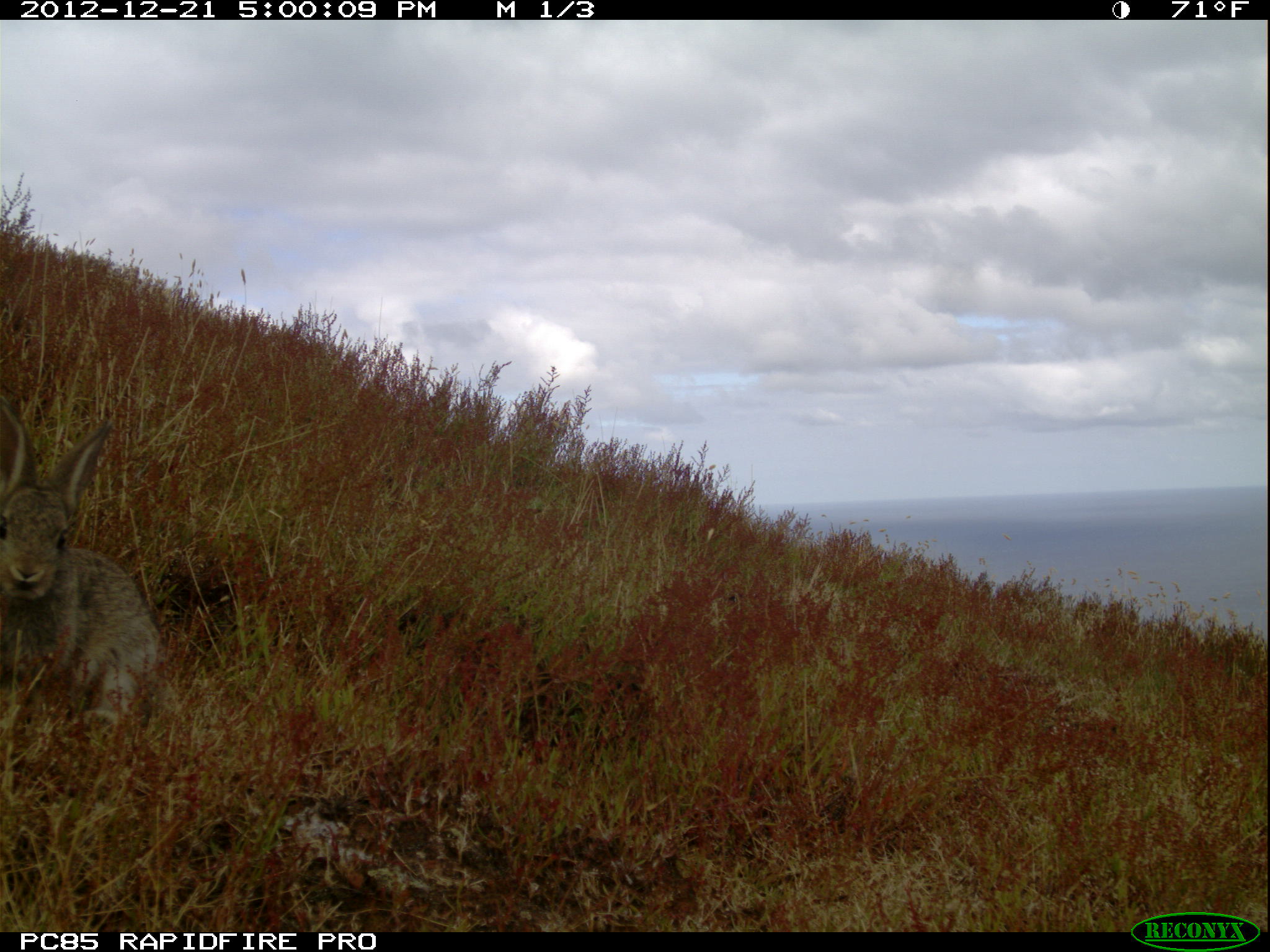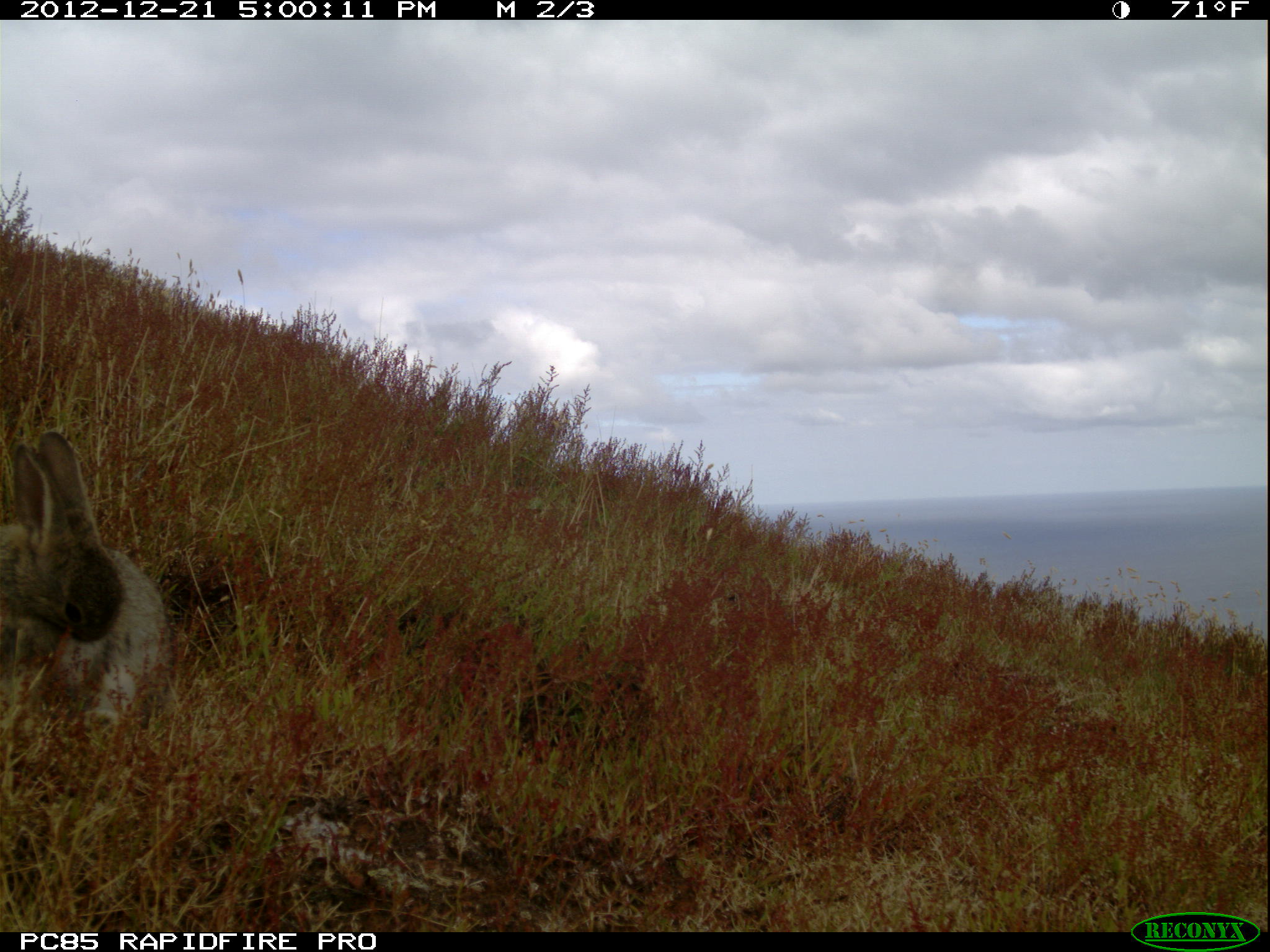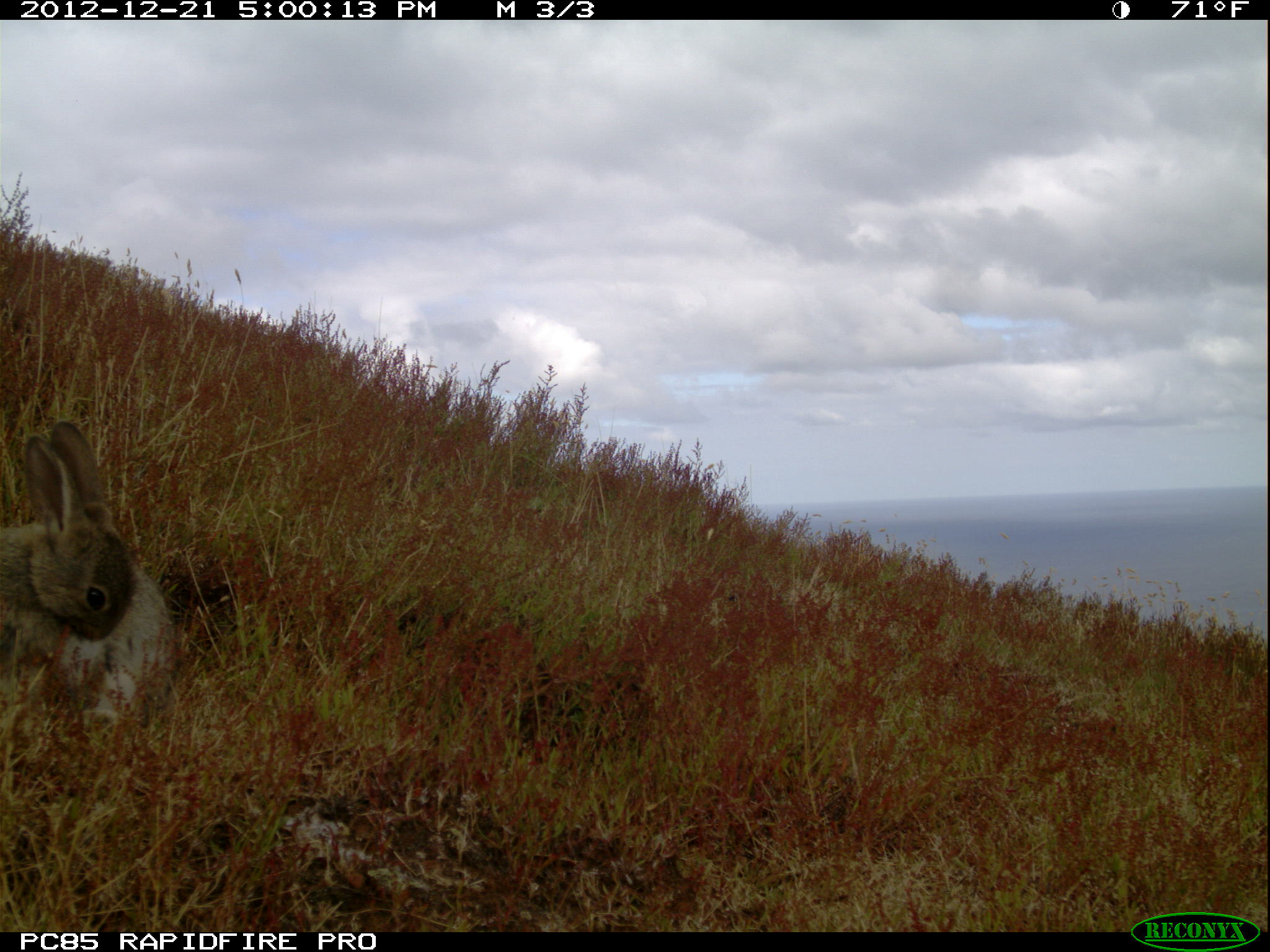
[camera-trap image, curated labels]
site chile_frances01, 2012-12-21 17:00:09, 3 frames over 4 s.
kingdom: Animalia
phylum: Chordata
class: Mammalia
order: Lagomorpha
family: Leporidae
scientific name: Leporidae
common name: rabbits and hares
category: rabbit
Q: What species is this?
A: Rabbit (rabbits and hares) (Leporidae).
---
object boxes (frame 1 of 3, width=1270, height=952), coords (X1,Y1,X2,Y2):
rabbit: (1,386,160,747)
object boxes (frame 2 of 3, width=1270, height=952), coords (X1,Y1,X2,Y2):
rabbit: (0,430,177,762)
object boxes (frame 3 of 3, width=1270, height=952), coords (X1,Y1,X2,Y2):
rabbit: (2,422,182,756)